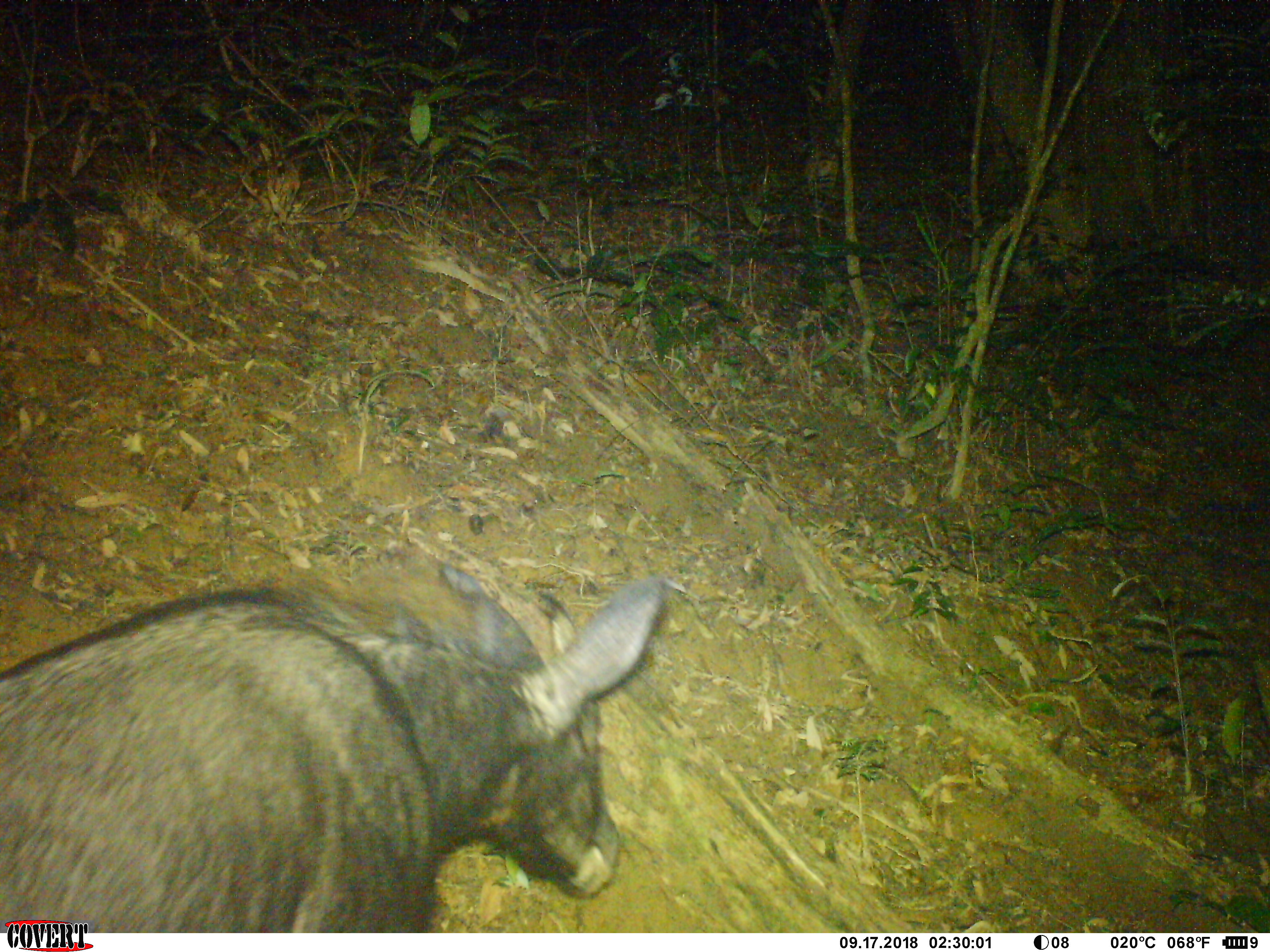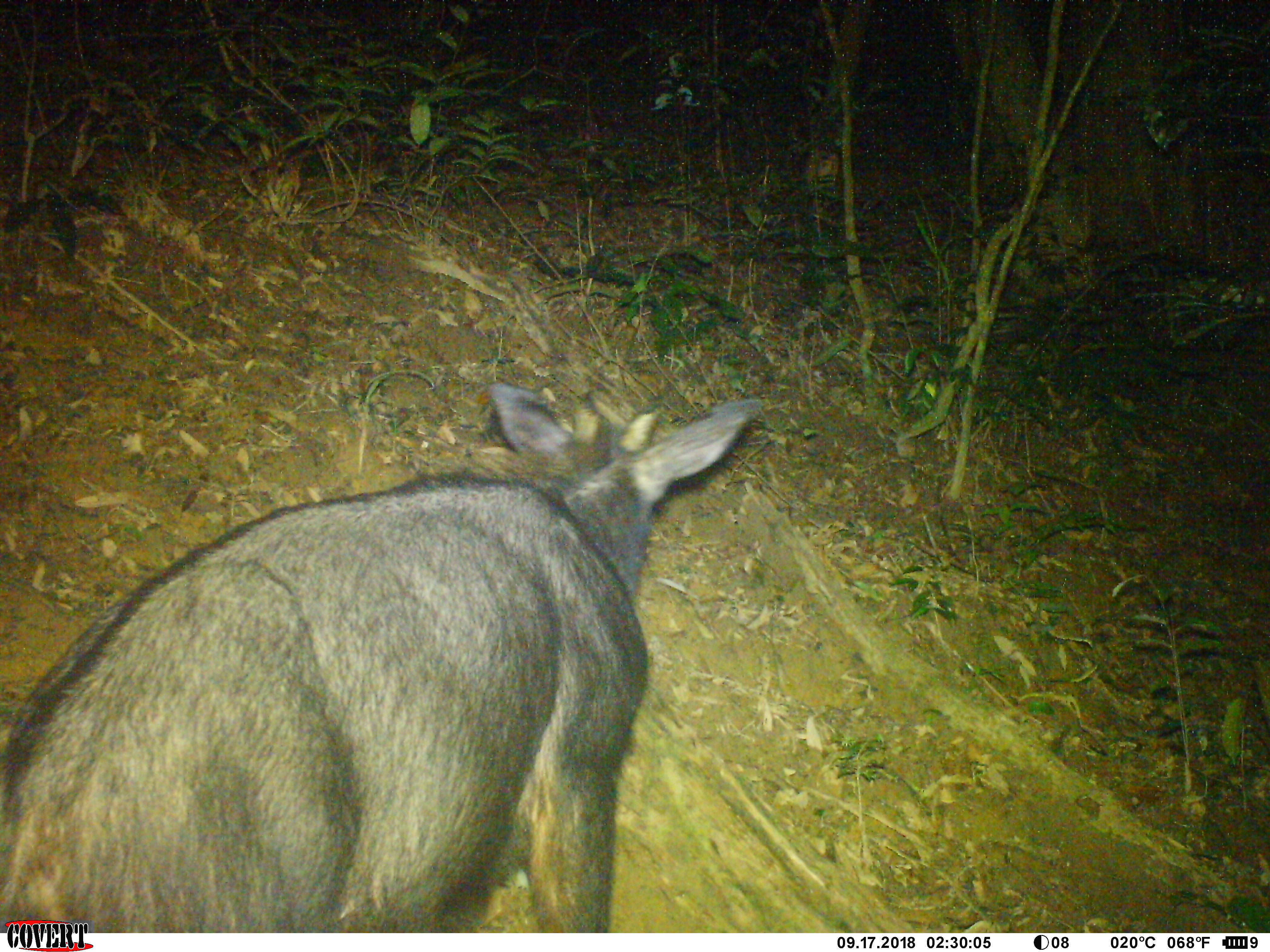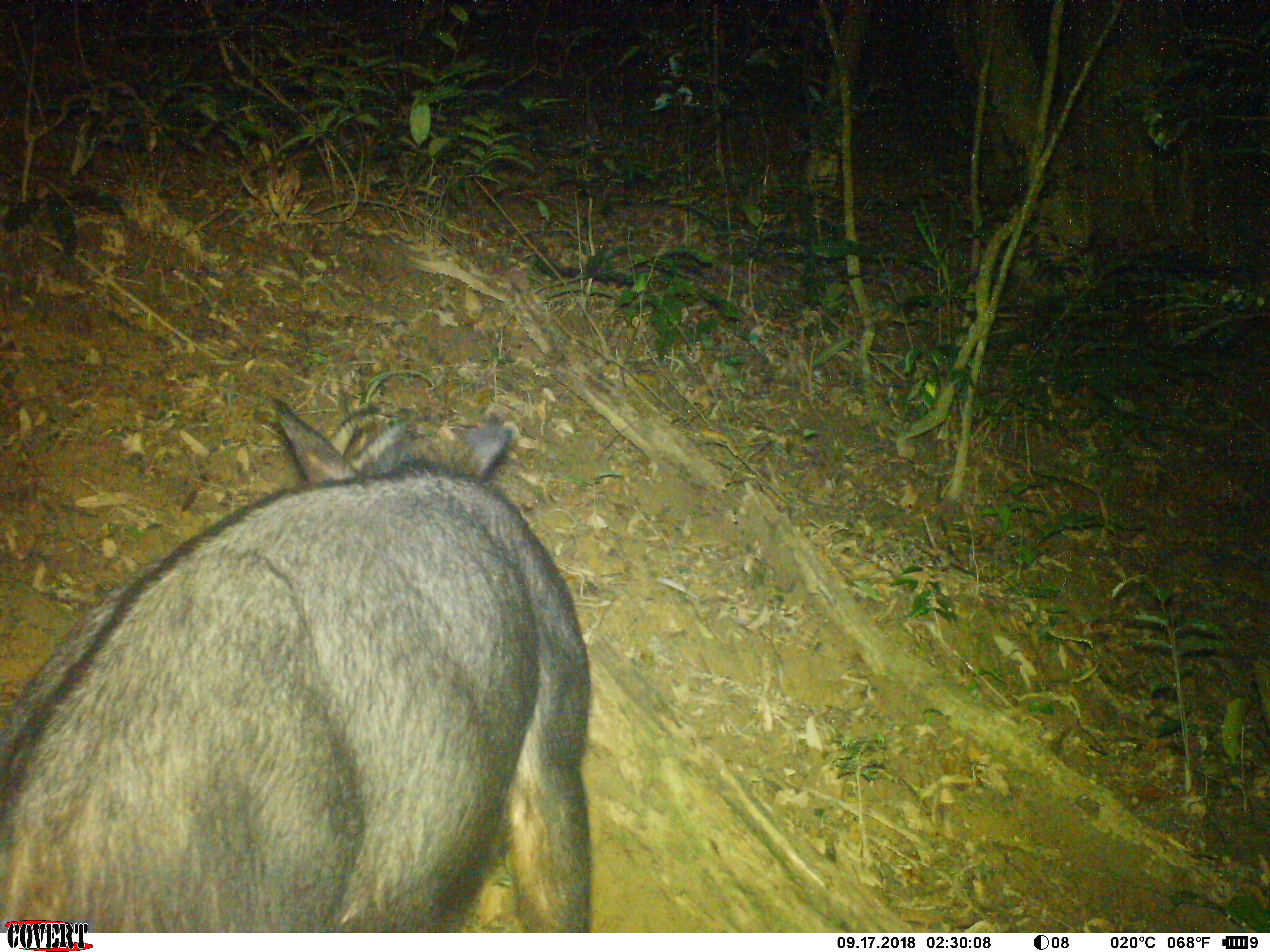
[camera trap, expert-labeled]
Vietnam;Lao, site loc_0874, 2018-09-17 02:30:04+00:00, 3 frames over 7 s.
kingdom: Animalia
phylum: Chordata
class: Mammalia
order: Artiodactyla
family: Bovidae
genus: Capricornis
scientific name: Capricornis sumatraensis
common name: chinese serow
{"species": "chinese serow (Capricornis sumatraensis)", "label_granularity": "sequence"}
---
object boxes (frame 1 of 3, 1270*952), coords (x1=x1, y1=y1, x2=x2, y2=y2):
chinese serow: (x1=1, y1=561, x2=669, y2=932)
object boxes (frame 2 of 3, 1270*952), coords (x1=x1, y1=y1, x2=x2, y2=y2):
chinese serow: (x1=0, y1=378, x2=764, y2=933)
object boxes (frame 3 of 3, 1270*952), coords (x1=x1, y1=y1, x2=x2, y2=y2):
chinese serow: (x1=0, y1=396, x2=596, y2=931)